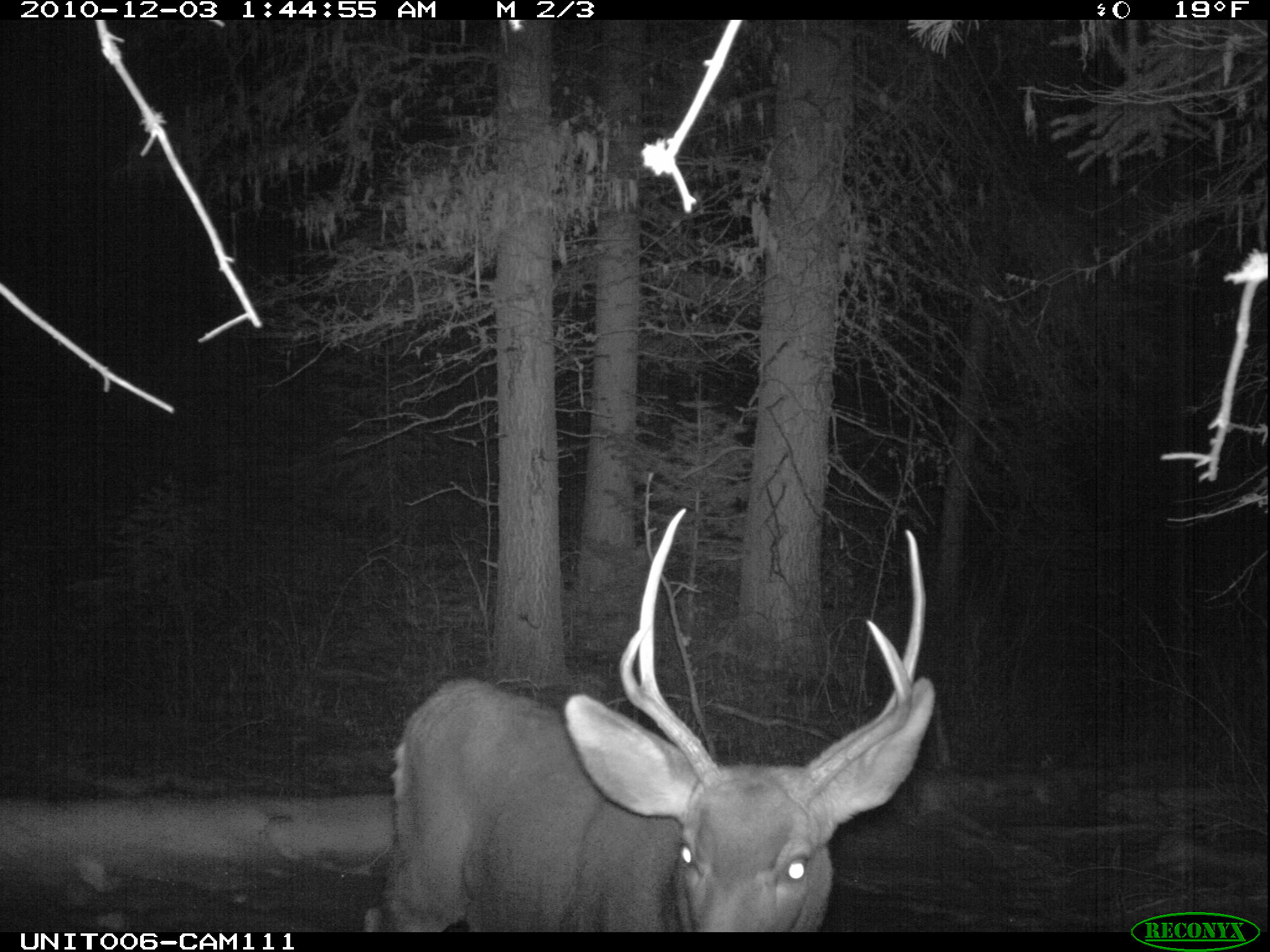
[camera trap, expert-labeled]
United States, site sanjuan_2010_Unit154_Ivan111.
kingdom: Animalia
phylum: Chordata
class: Mammalia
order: Artiodactyla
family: Cervidae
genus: Odocoileus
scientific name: Odocoileus hemionus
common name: mule deer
Odocoileus hemionus (mule deer).